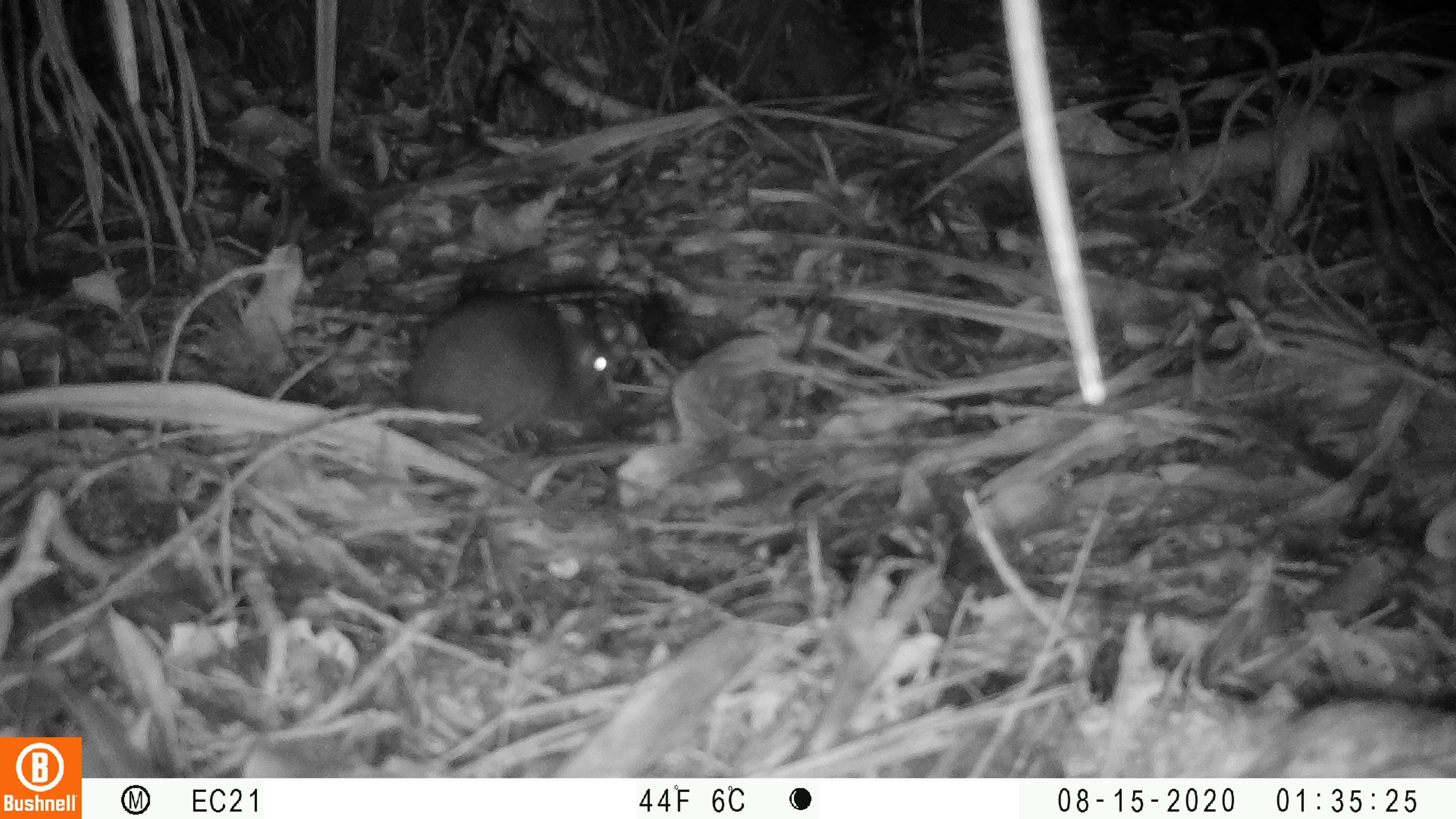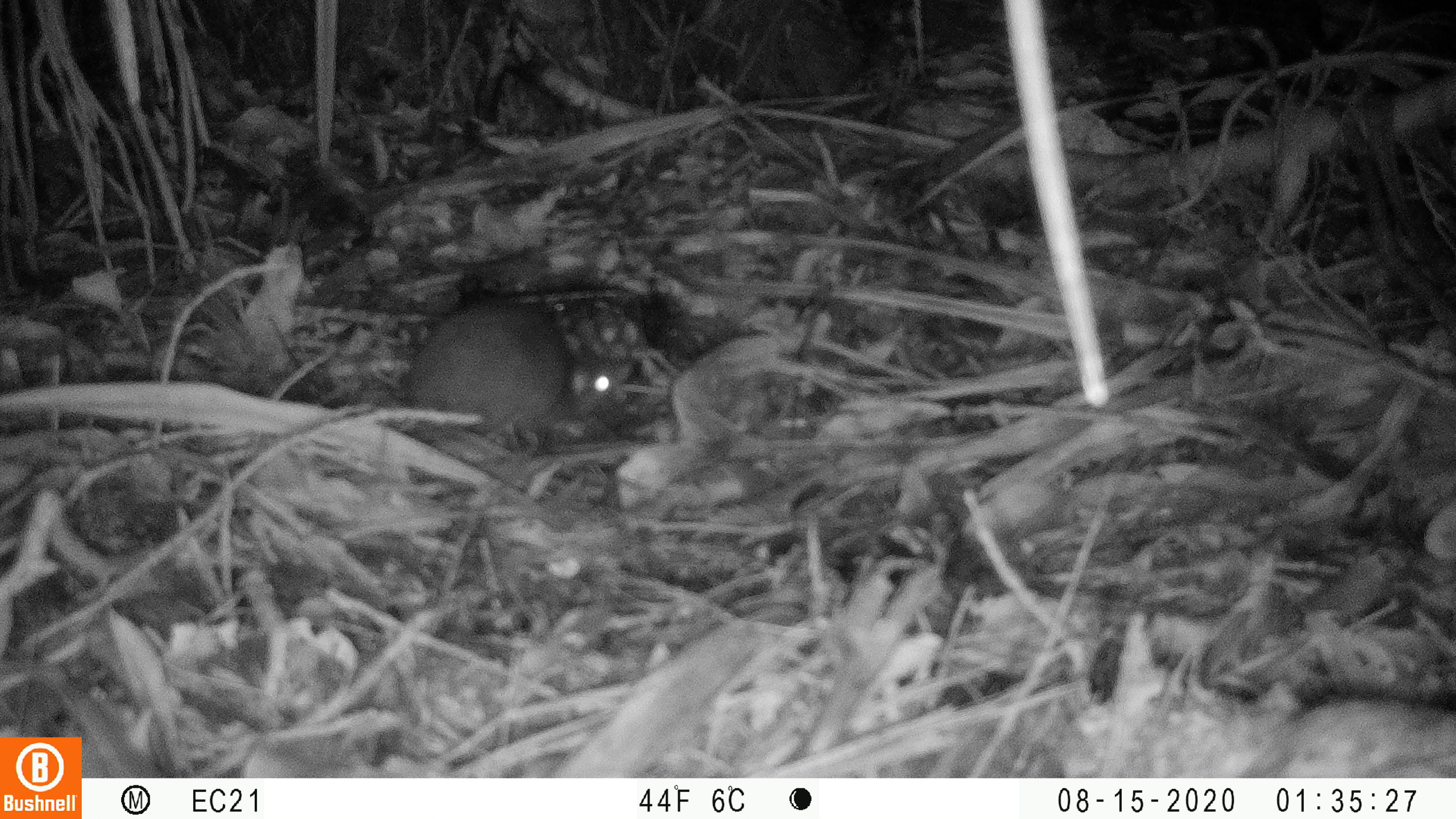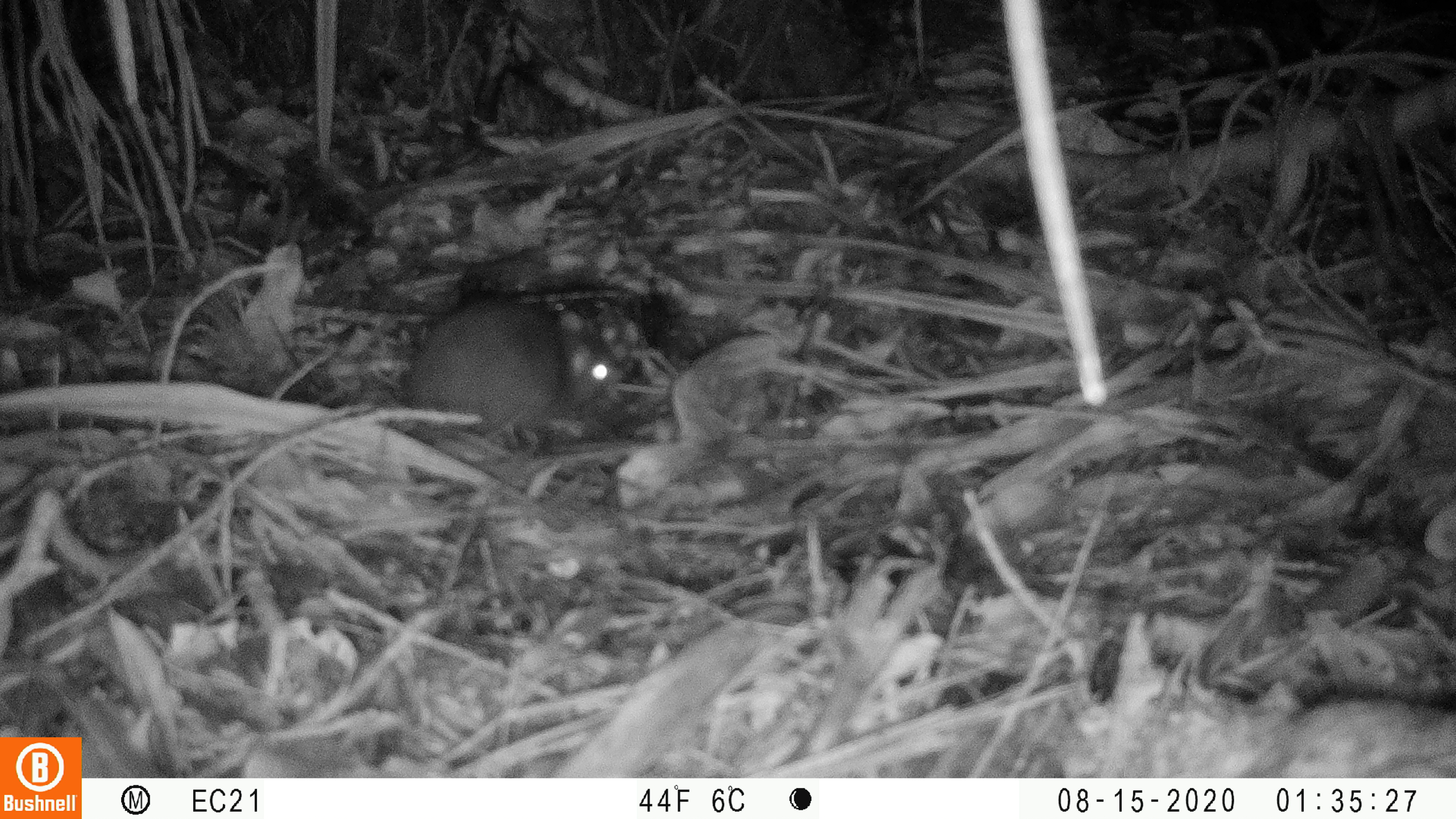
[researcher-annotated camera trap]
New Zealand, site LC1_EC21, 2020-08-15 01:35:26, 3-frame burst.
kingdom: Animalia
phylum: Chordata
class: Mammalia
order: Rodentia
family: Muridae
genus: Rattus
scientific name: Rattus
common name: rat